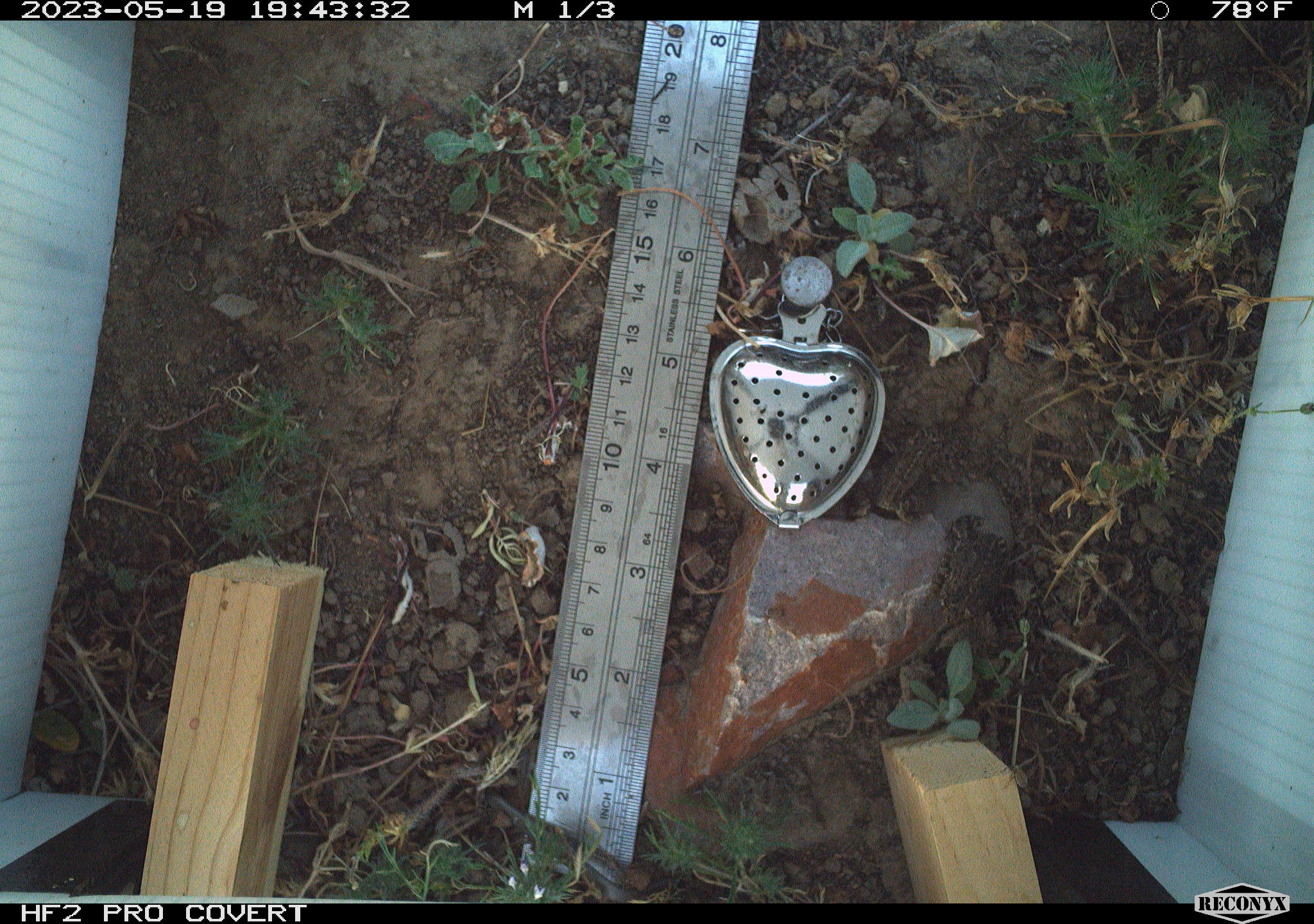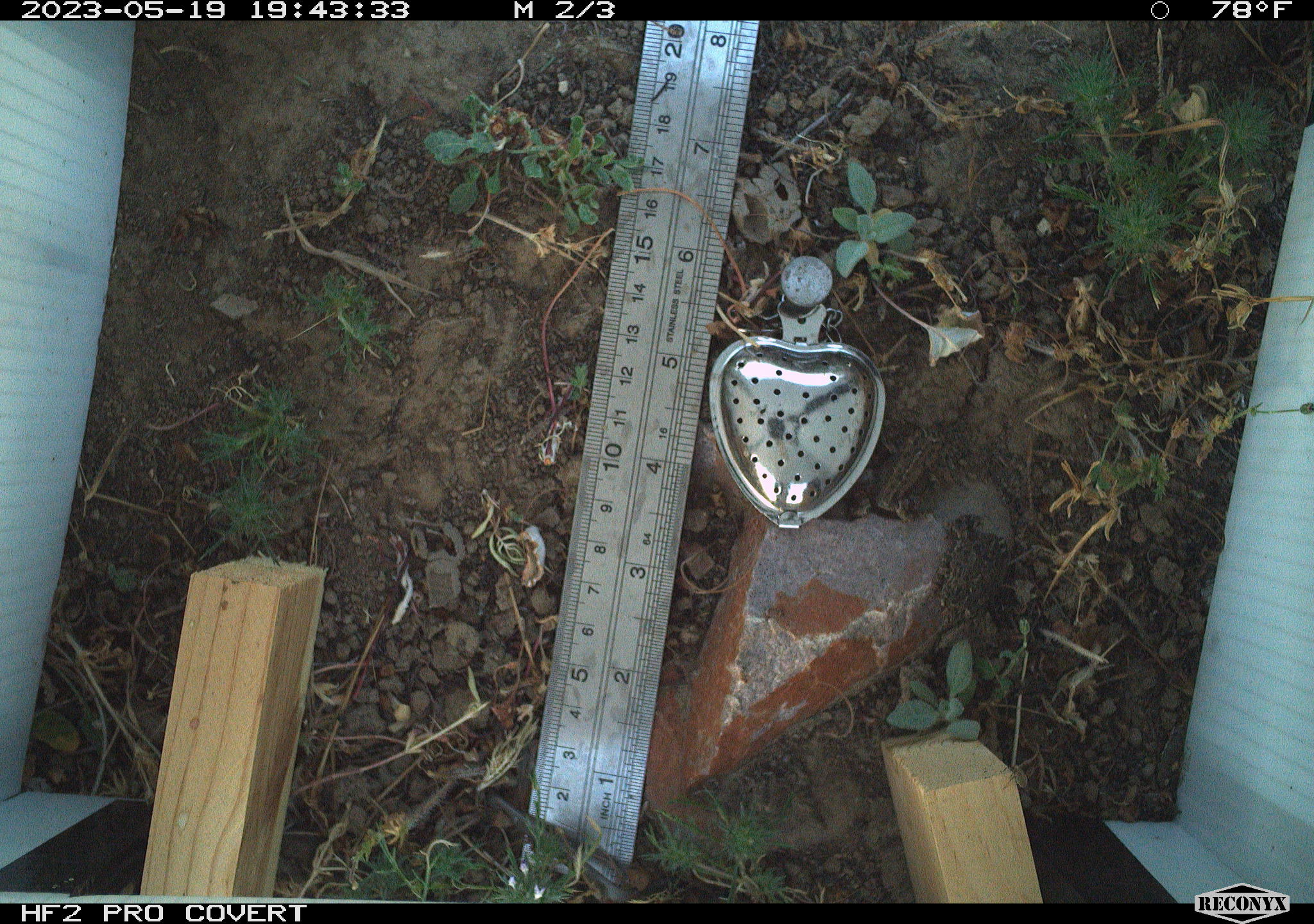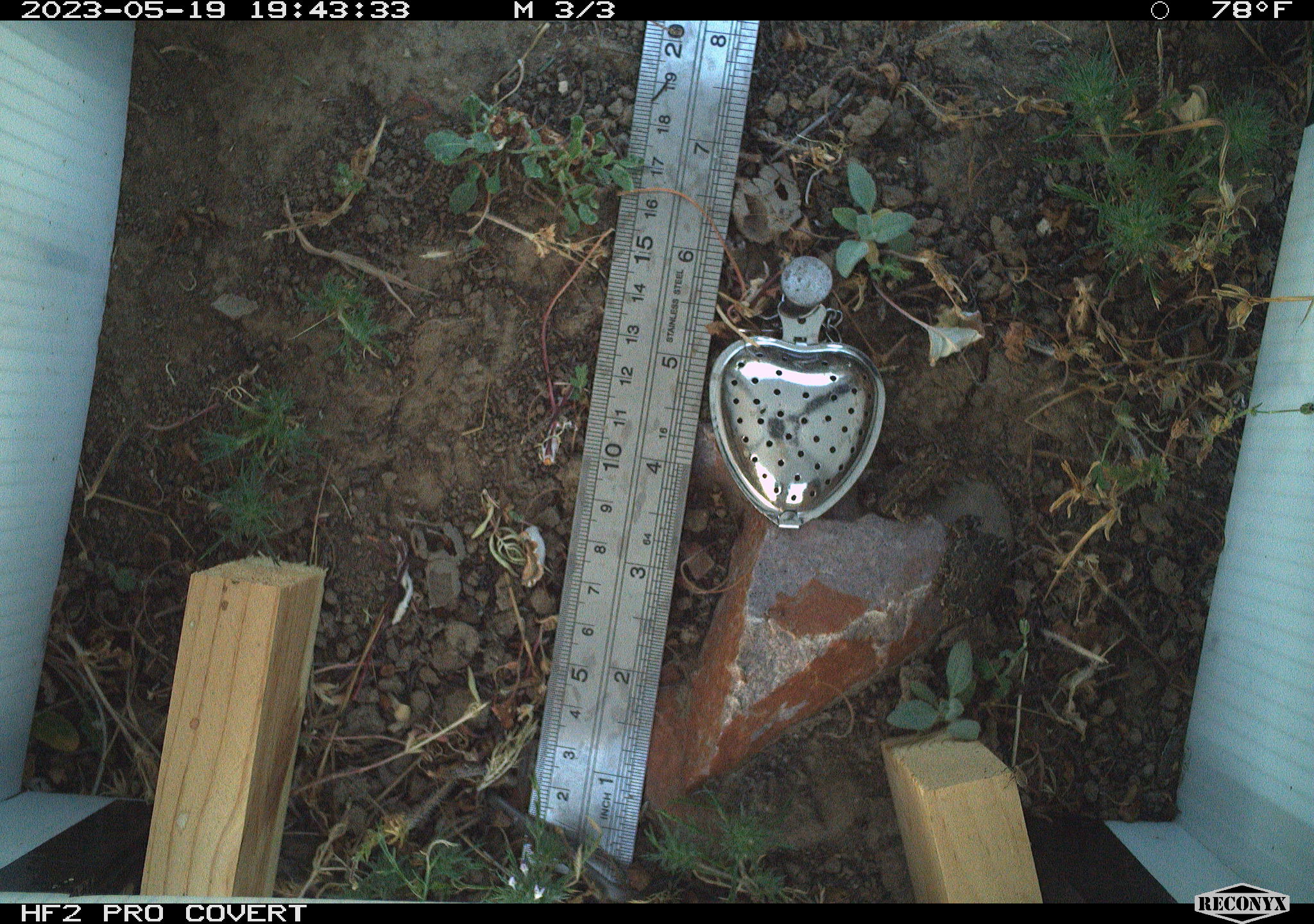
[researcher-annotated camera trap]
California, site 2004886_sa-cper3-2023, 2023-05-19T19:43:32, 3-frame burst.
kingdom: Animalia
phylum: Chordata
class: Amphibia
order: Anura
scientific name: Anura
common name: frogs